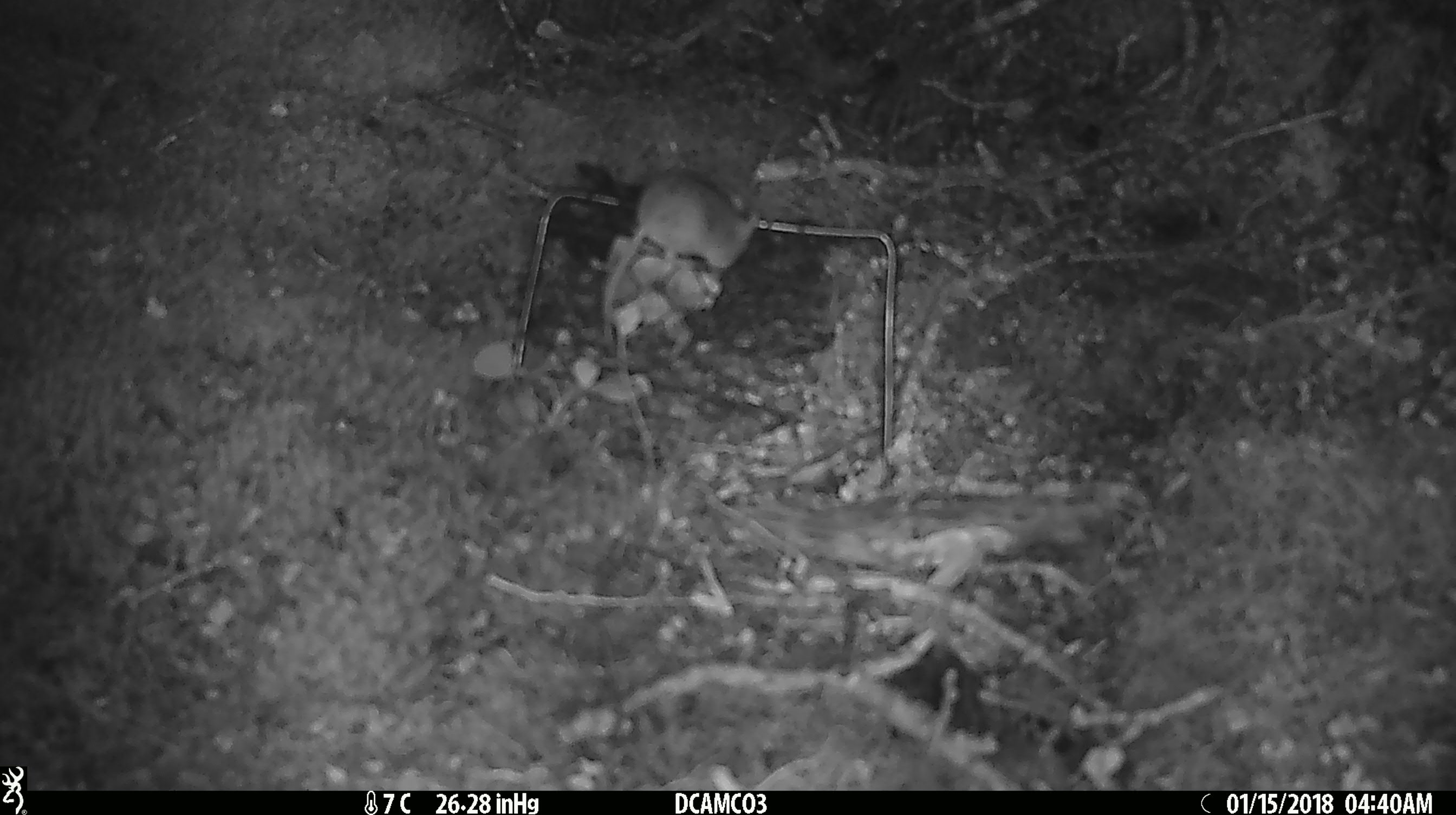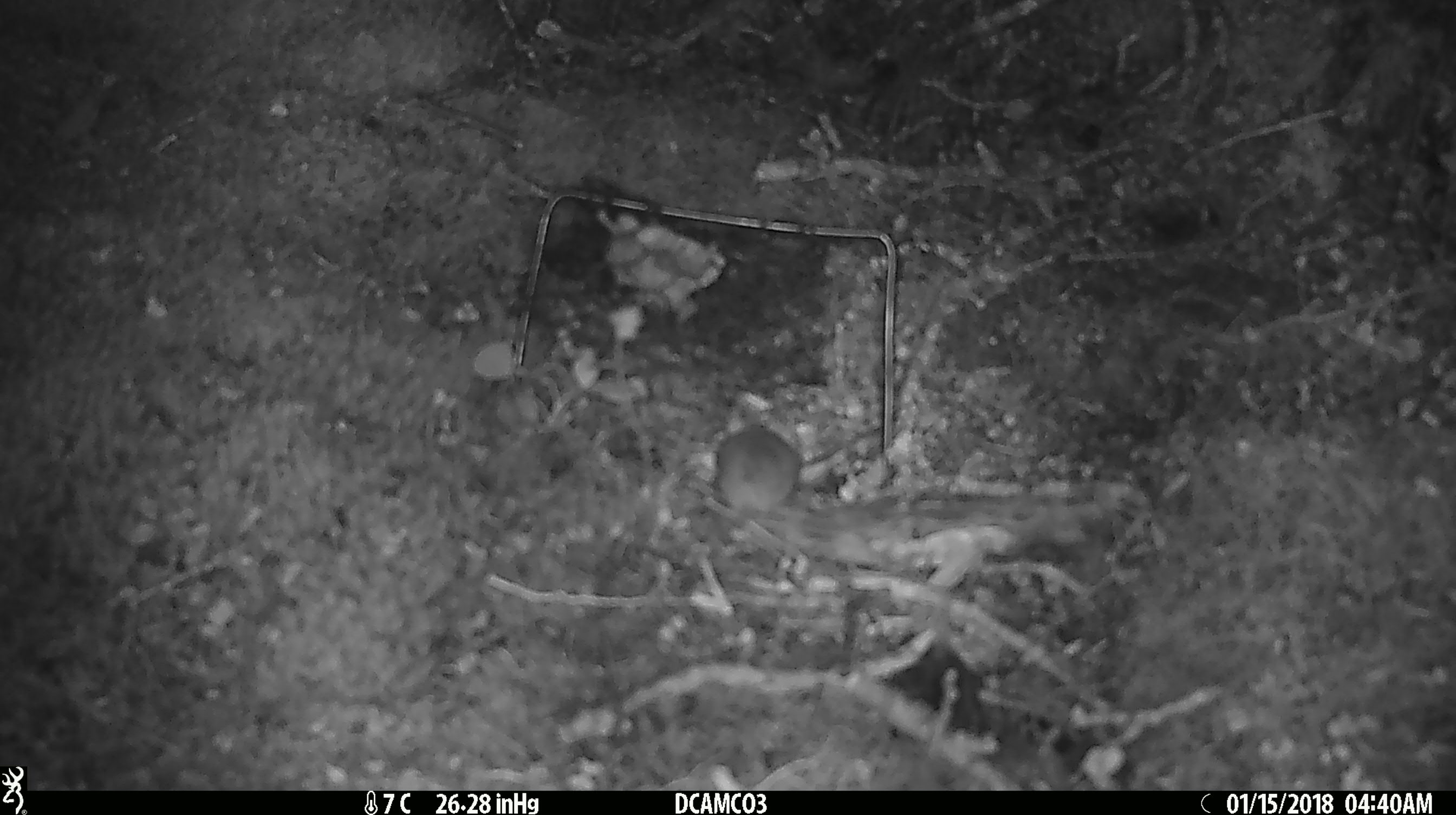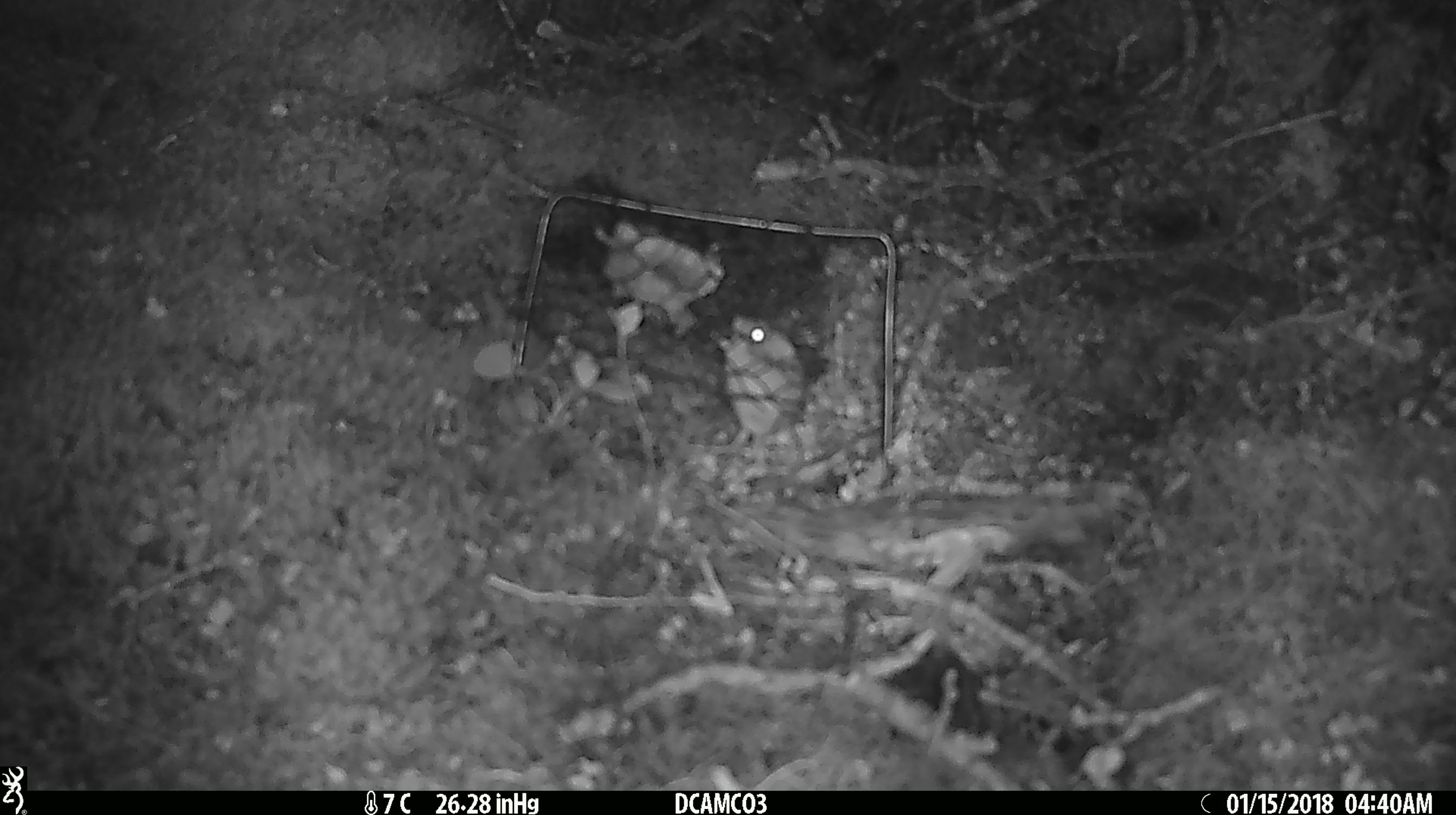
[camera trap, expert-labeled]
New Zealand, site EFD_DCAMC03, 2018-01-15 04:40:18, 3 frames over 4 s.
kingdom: Animalia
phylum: Chordata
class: Mammalia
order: Rodentia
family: Muridae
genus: Mus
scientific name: Mus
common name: mouse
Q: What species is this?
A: Mouse (Mus).